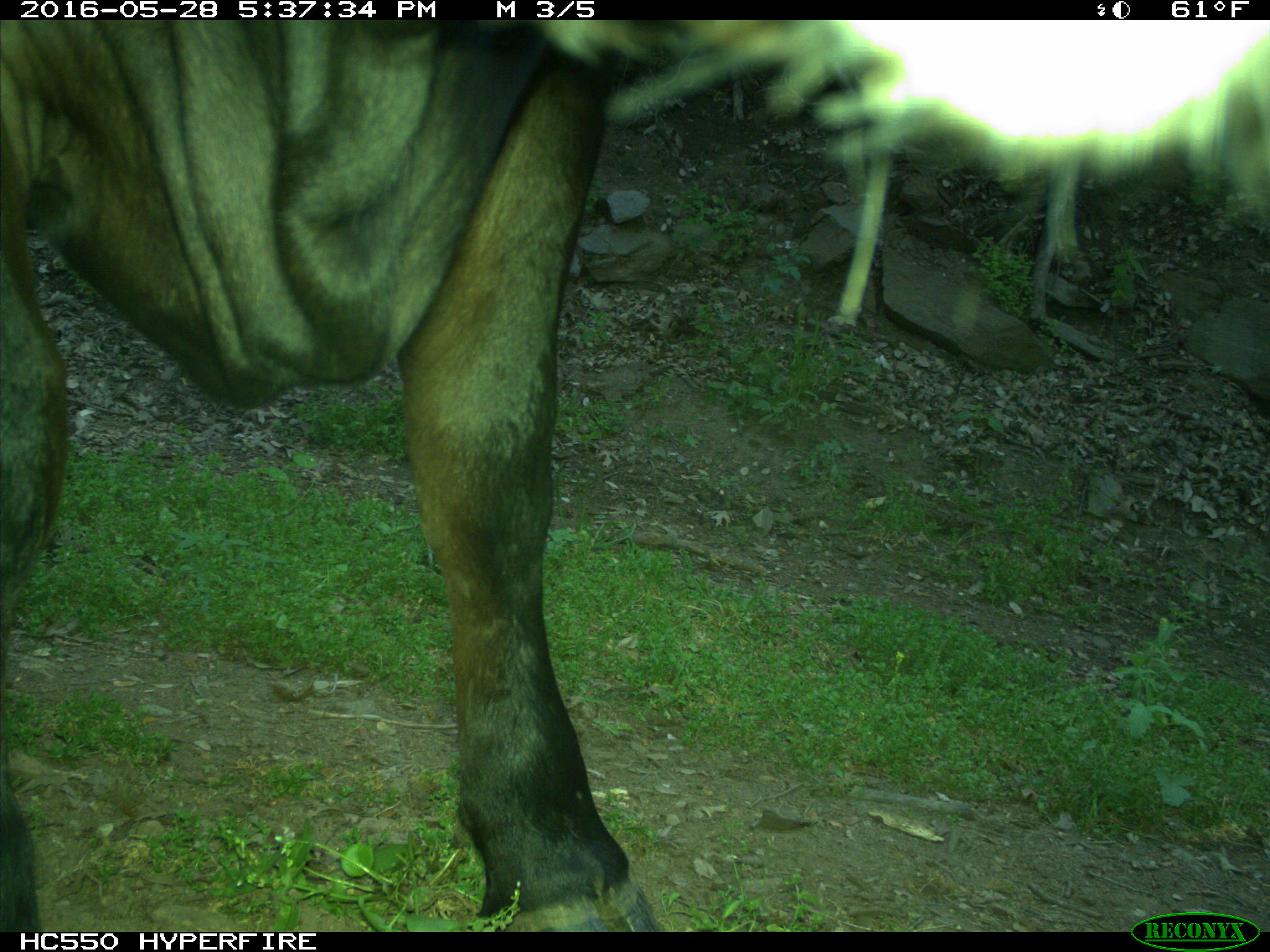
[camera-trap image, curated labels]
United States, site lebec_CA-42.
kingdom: Animalia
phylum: Chordata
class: Mammalia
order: Artiodactyla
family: Bovidae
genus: Bos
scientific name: Bos taurus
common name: domestic cow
Bos taurus (domestic cow).